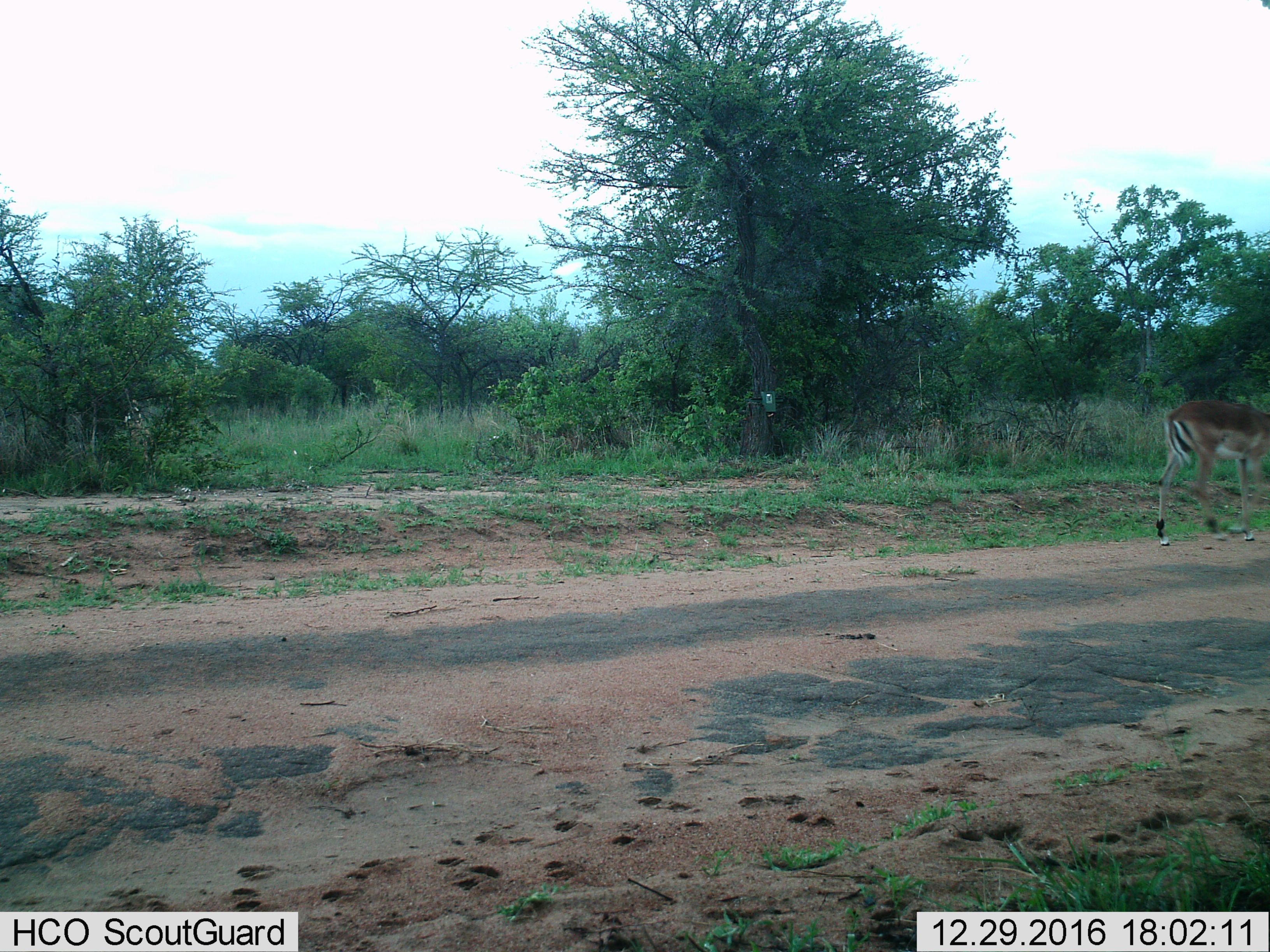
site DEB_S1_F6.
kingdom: Animalia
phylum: Chordata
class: Mammalia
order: Artiodactyla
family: Bovidae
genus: Aepyceros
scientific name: Aepyceros melampus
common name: impala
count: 1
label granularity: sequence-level